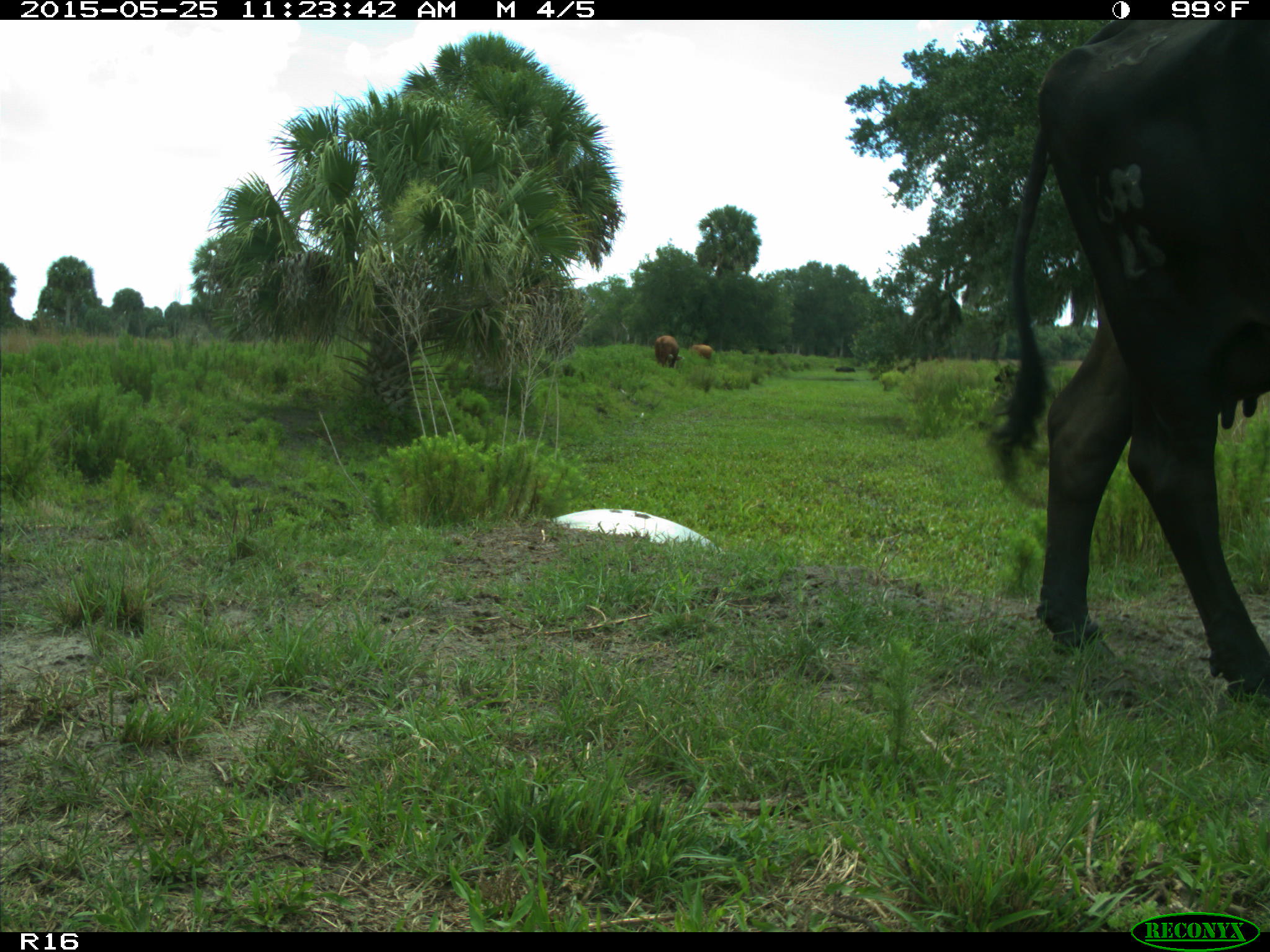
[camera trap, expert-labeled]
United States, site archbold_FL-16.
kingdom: Animalia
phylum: Chordata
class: Mammalia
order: Artiodactyla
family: Bovidae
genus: Bos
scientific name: Bos taurus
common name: domestic cow